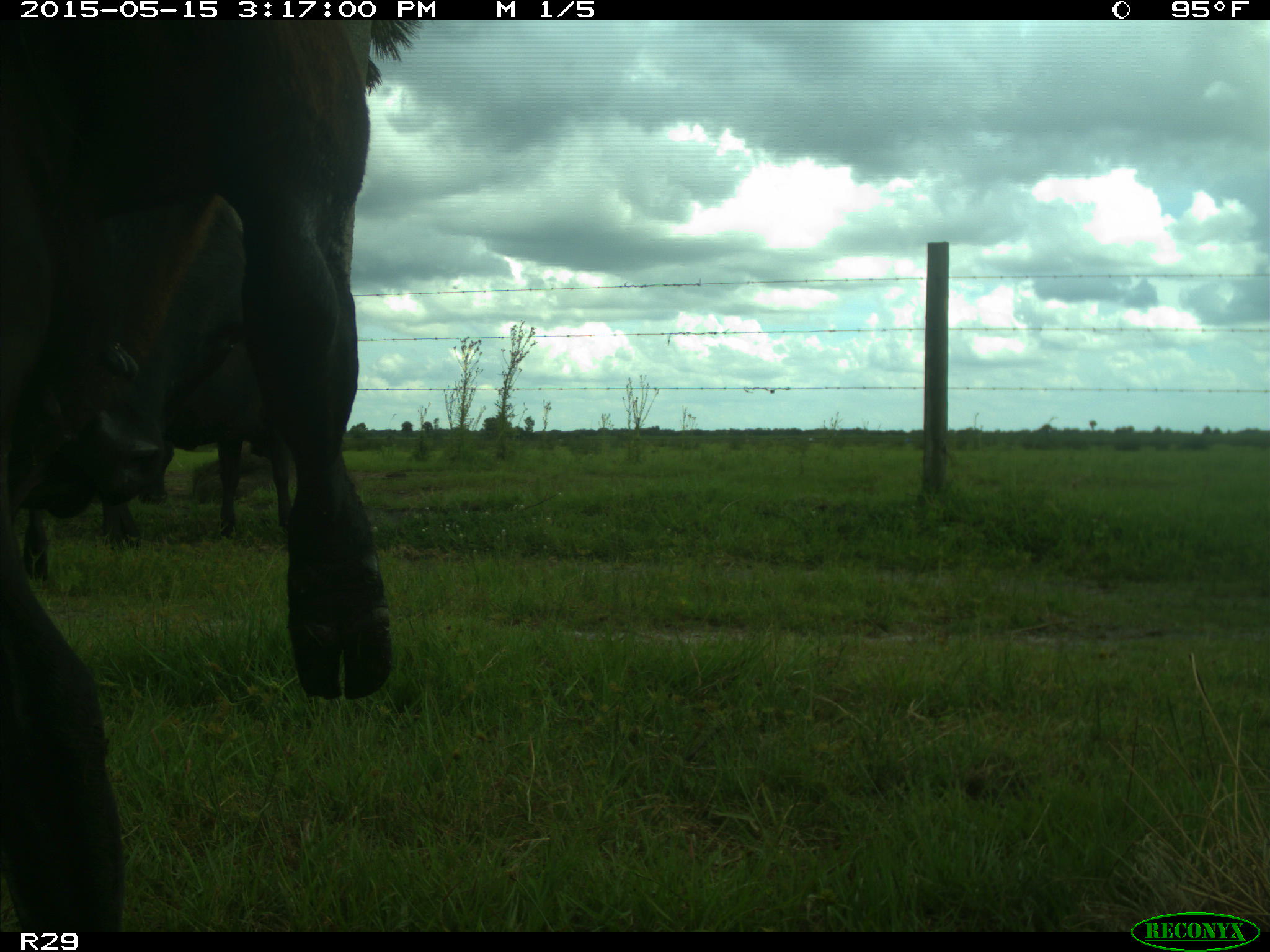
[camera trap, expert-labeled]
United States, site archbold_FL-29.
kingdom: Animalia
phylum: Chordata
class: Mammalia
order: Artiodactyla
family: Bovidae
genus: Bos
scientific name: Bos taurus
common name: domestic cow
Bos taurus (domestic cow).